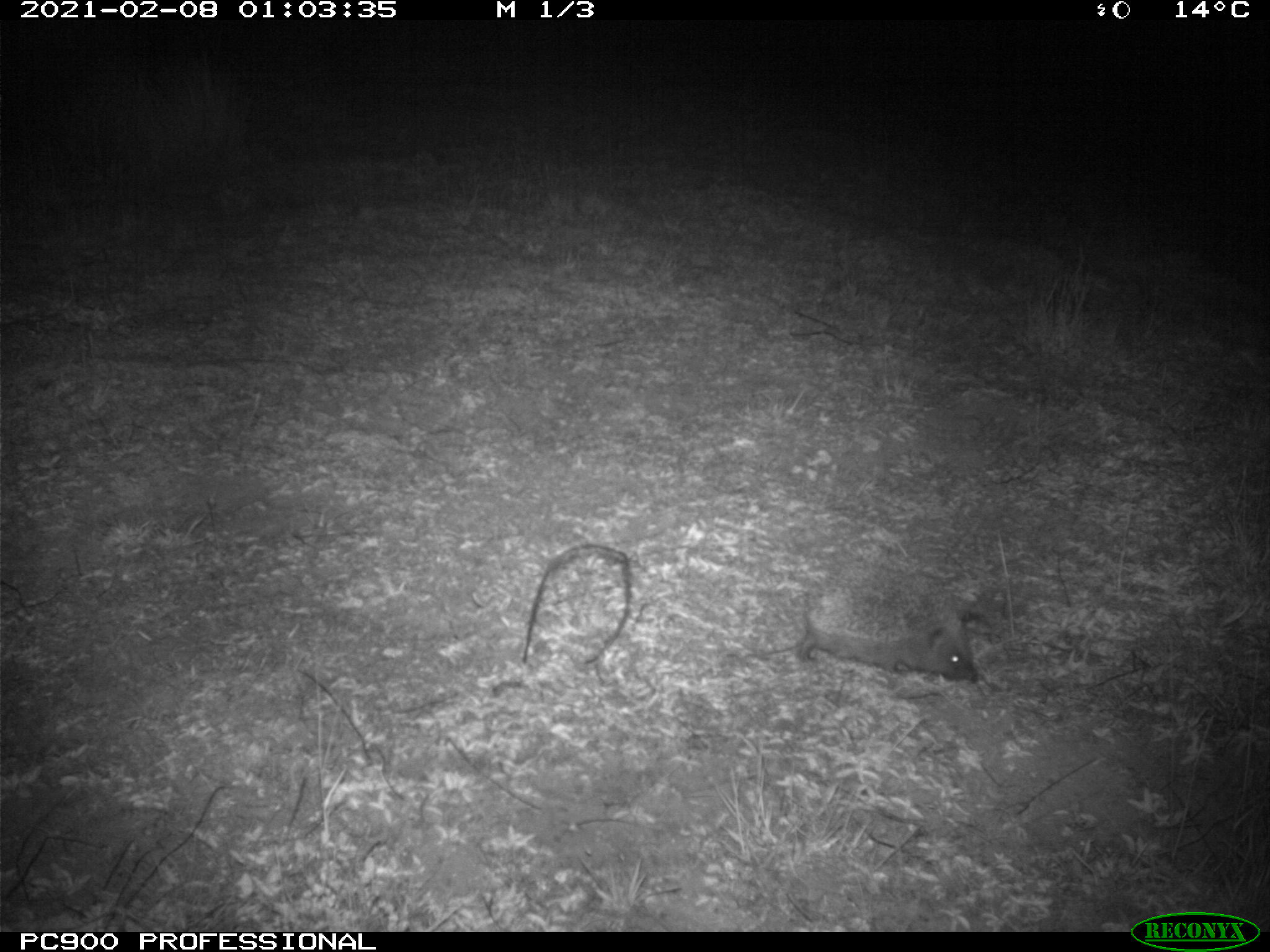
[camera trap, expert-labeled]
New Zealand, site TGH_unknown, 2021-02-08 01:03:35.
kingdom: Animalia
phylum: Chordata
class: Mammalia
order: Eulipotyphla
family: Erinaceidae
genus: Erinaceus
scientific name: Erinaceus europaeus europaeus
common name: european hedgehog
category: hedgehog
Hedgehog (european hedgehog) (Erinaceus europaeus europaeus).